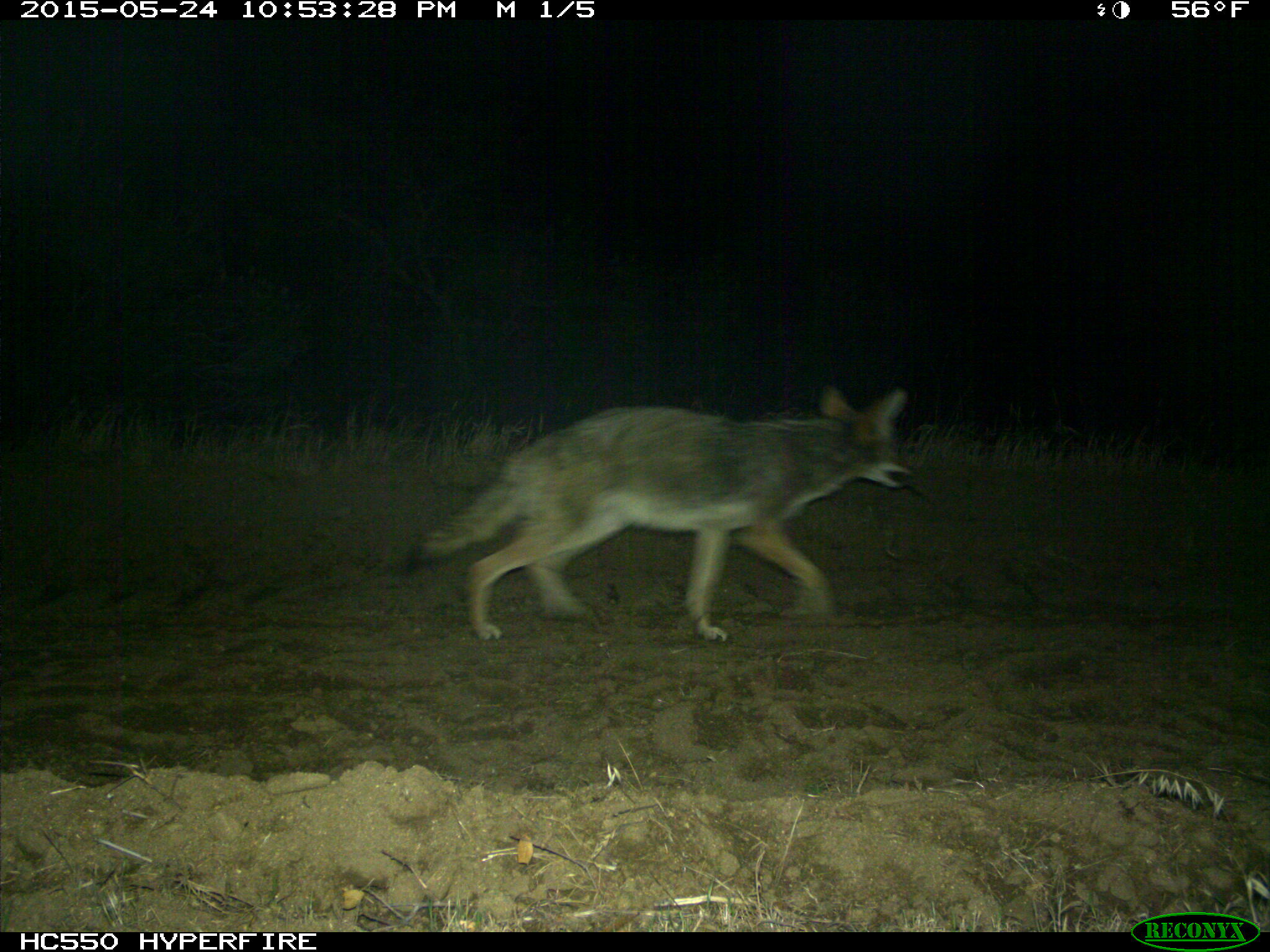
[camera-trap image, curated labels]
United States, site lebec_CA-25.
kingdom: Animalia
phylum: Chordata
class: Mammalia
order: Carnivora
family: Canidae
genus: Canis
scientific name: Canis latrans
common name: coyote